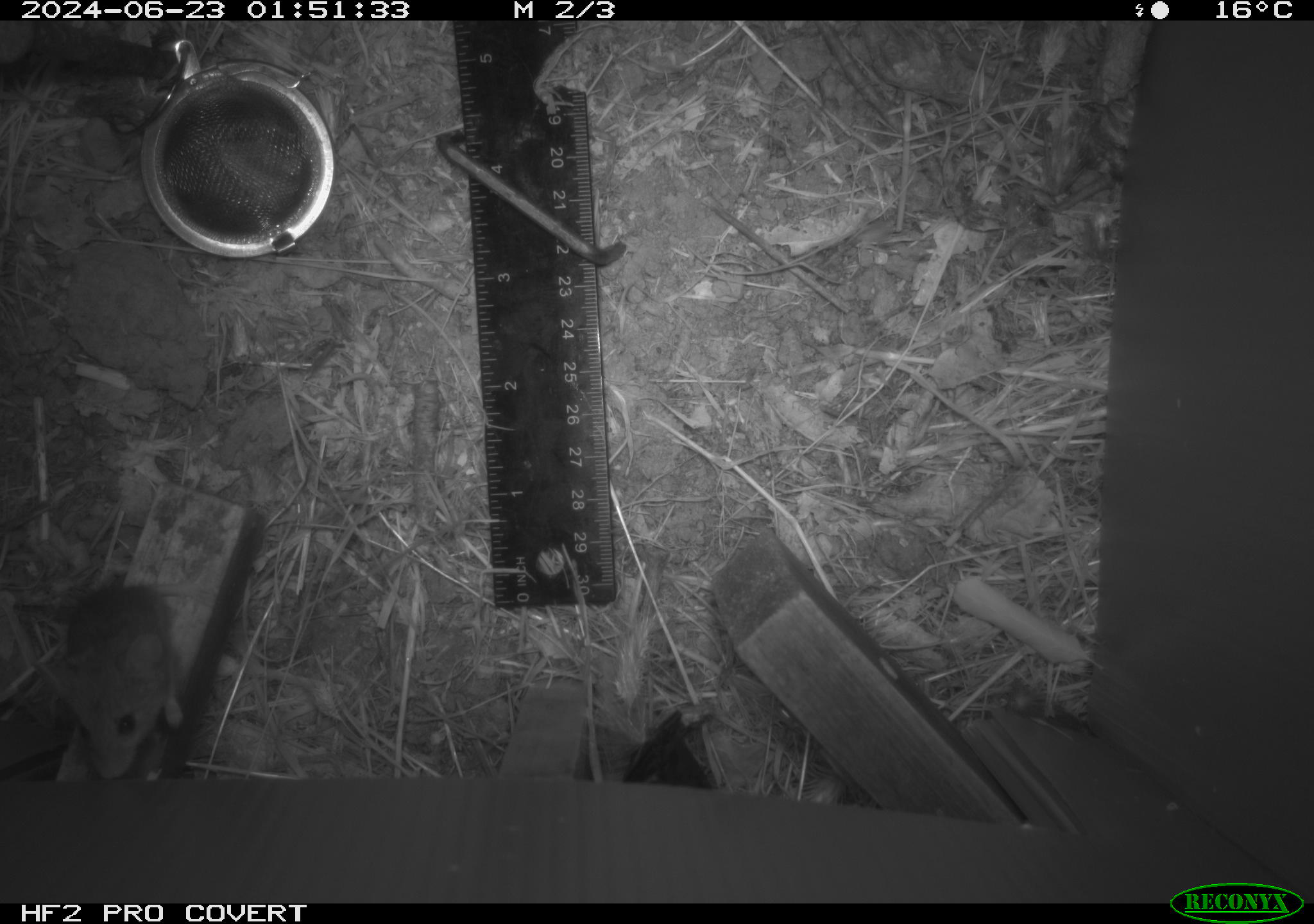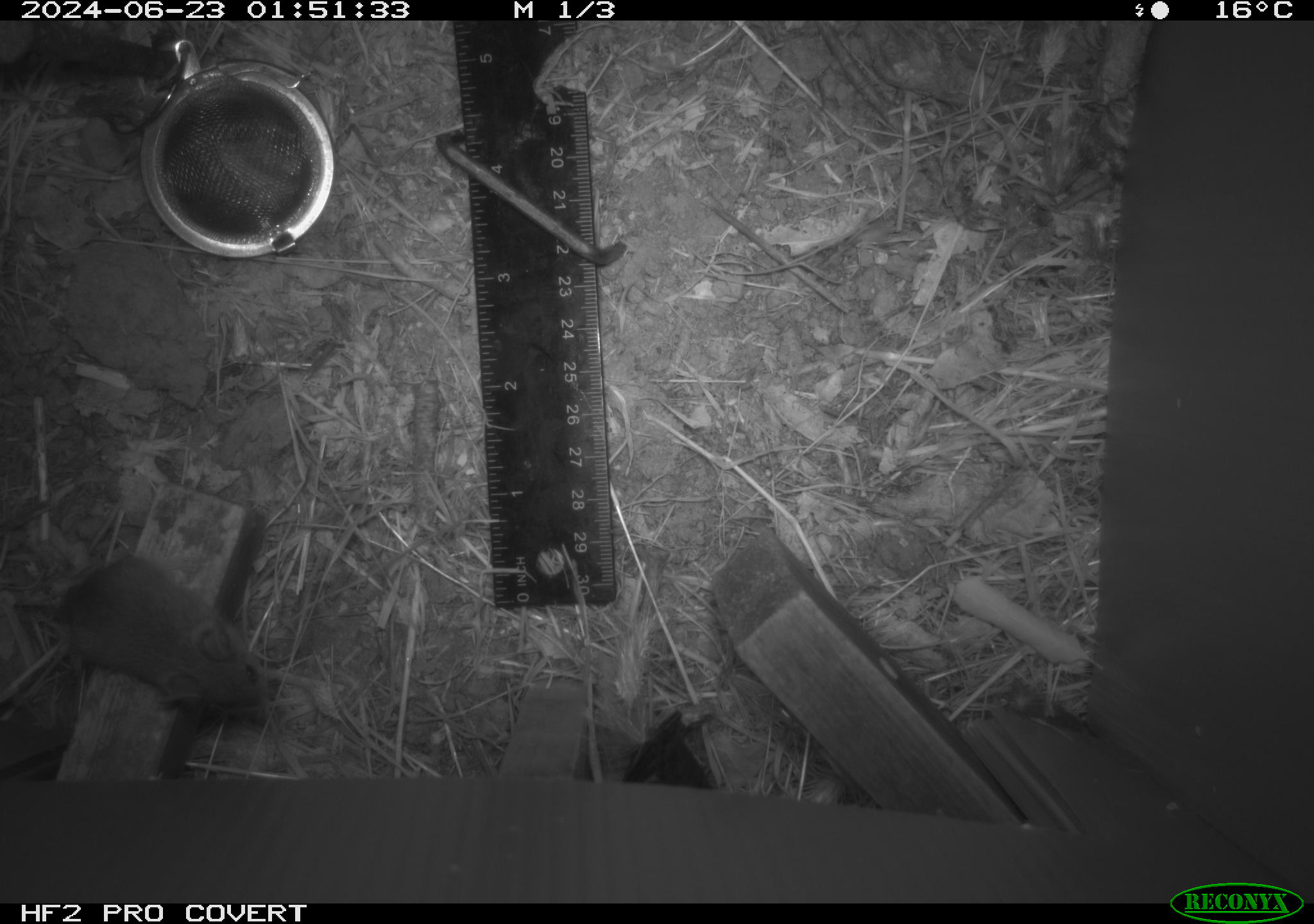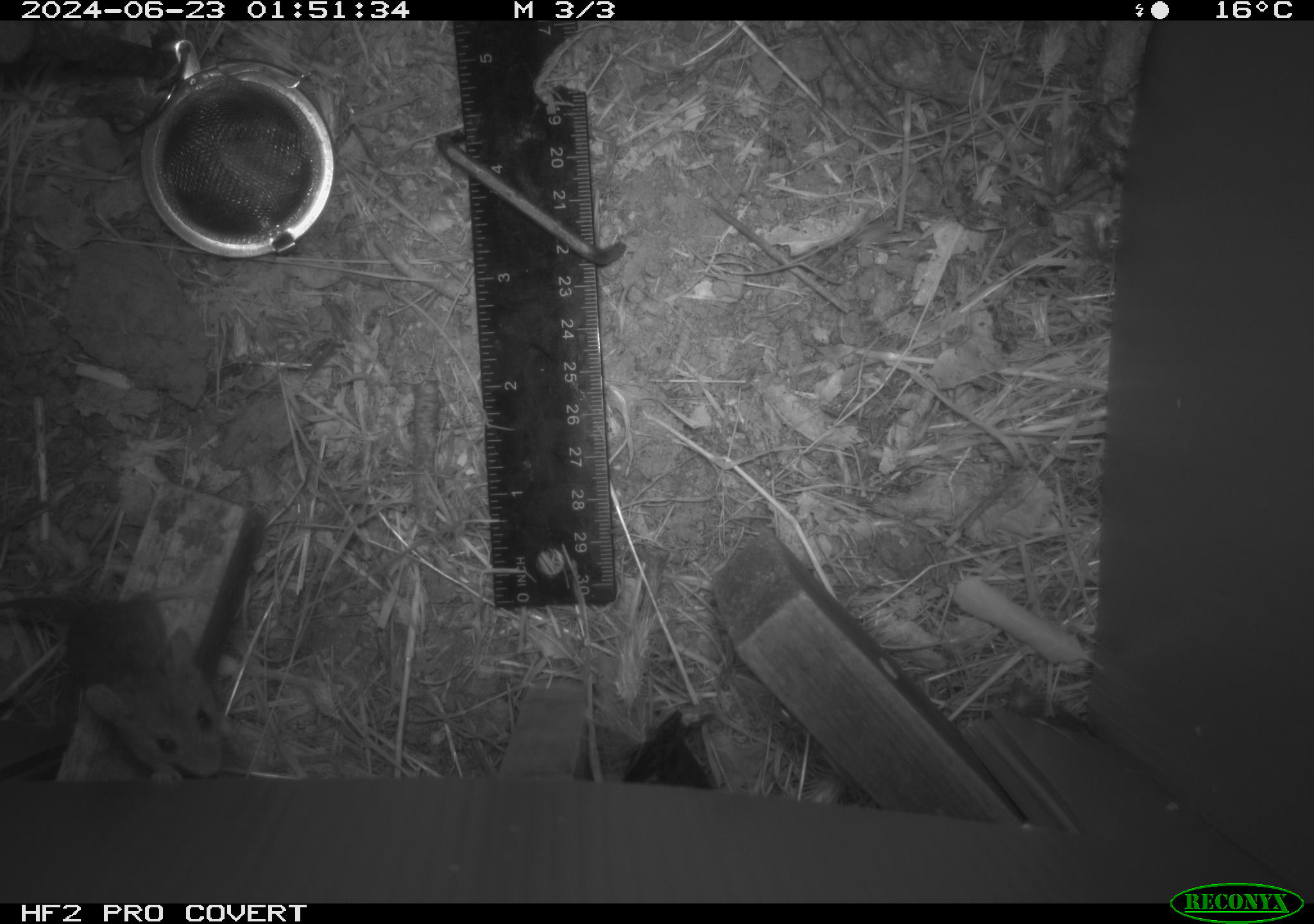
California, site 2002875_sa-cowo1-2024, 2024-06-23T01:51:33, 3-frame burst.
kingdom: Animalia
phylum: Chordata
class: Mammalia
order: Rodentia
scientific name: Rodentia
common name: mouse species